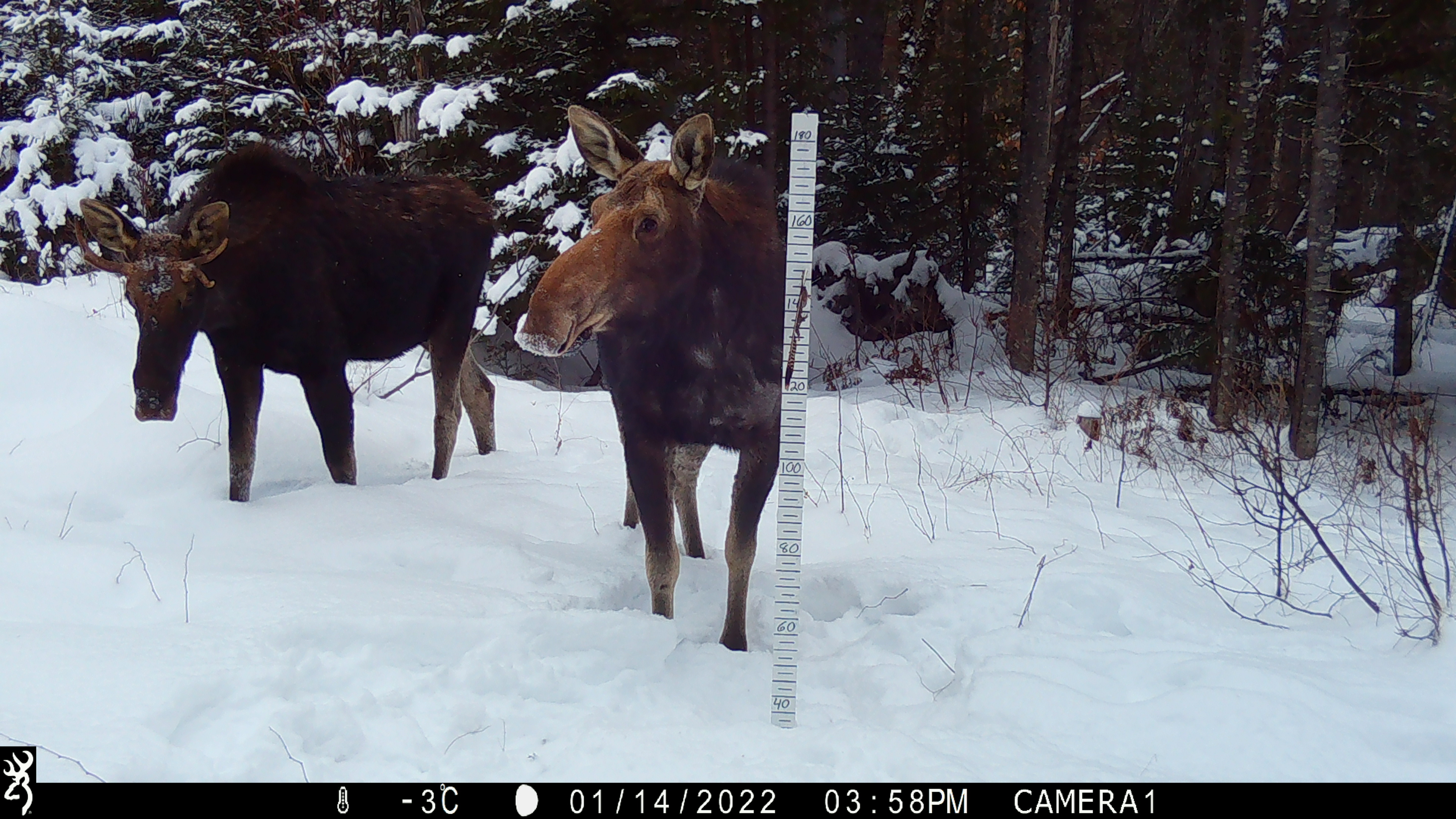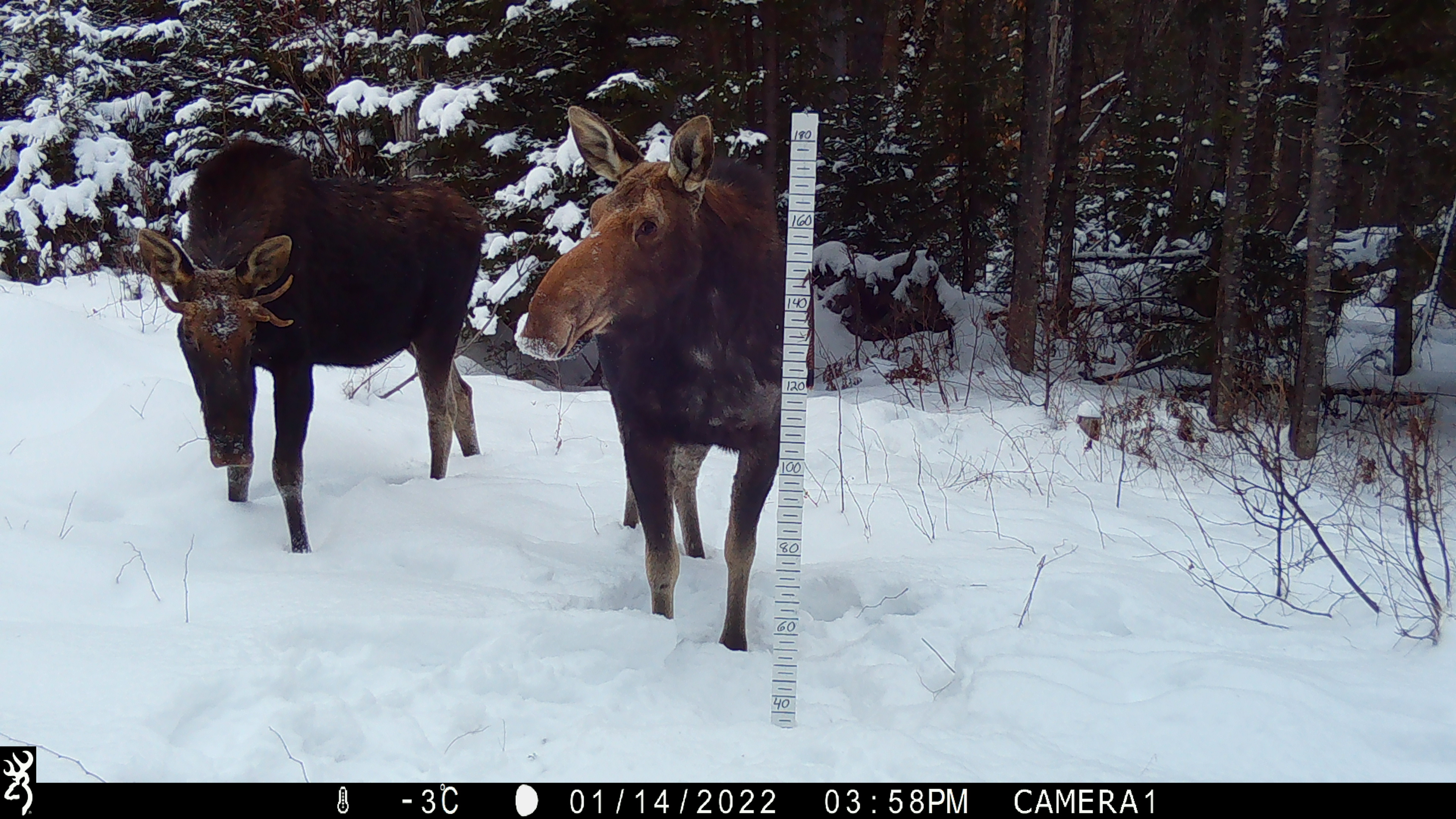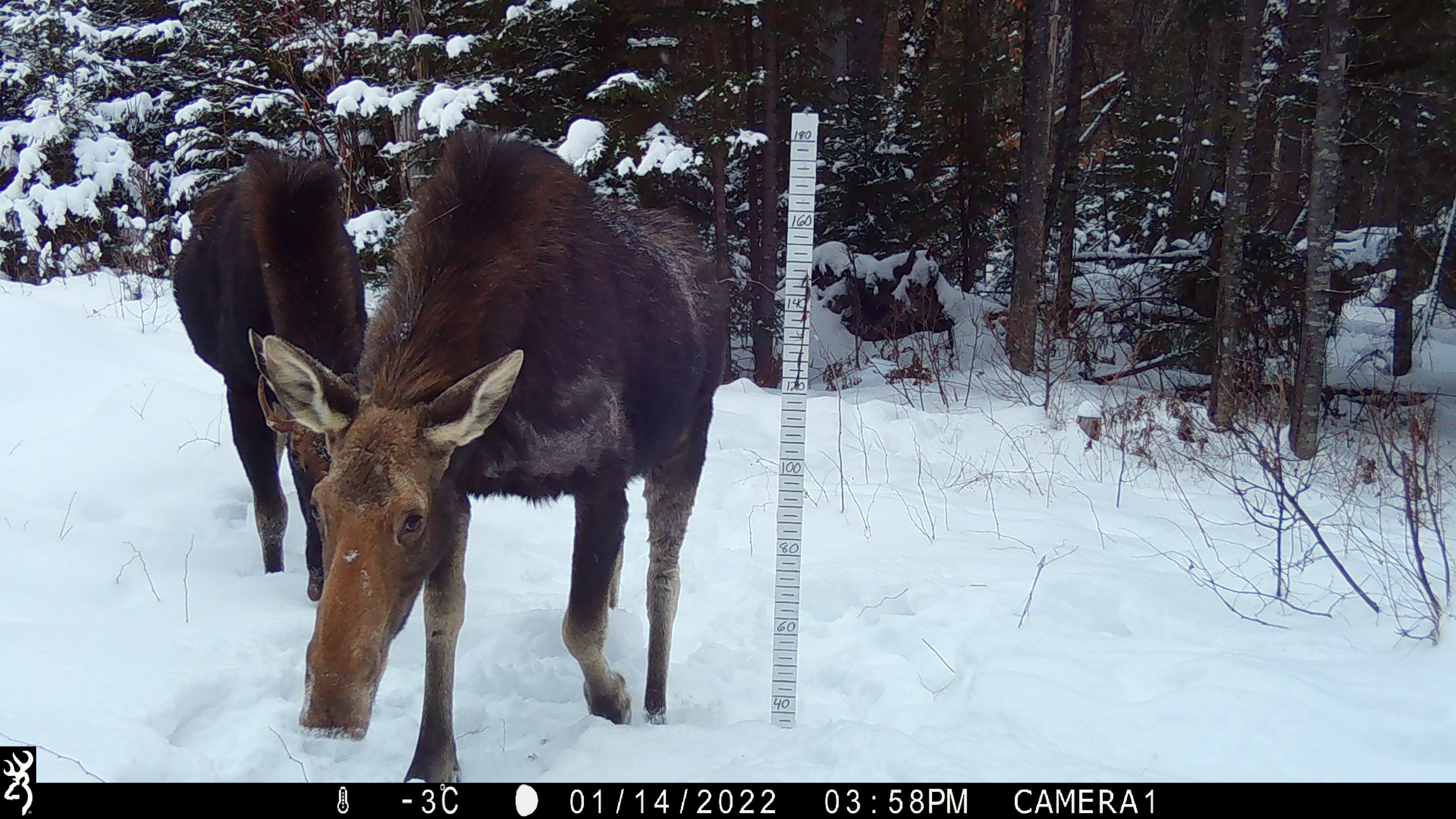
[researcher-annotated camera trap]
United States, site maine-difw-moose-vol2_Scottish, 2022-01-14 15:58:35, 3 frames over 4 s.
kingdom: Animalia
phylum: Chordata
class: Mammalia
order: Artiodactyla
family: Cervidae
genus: Alces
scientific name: Alces alces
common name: moose